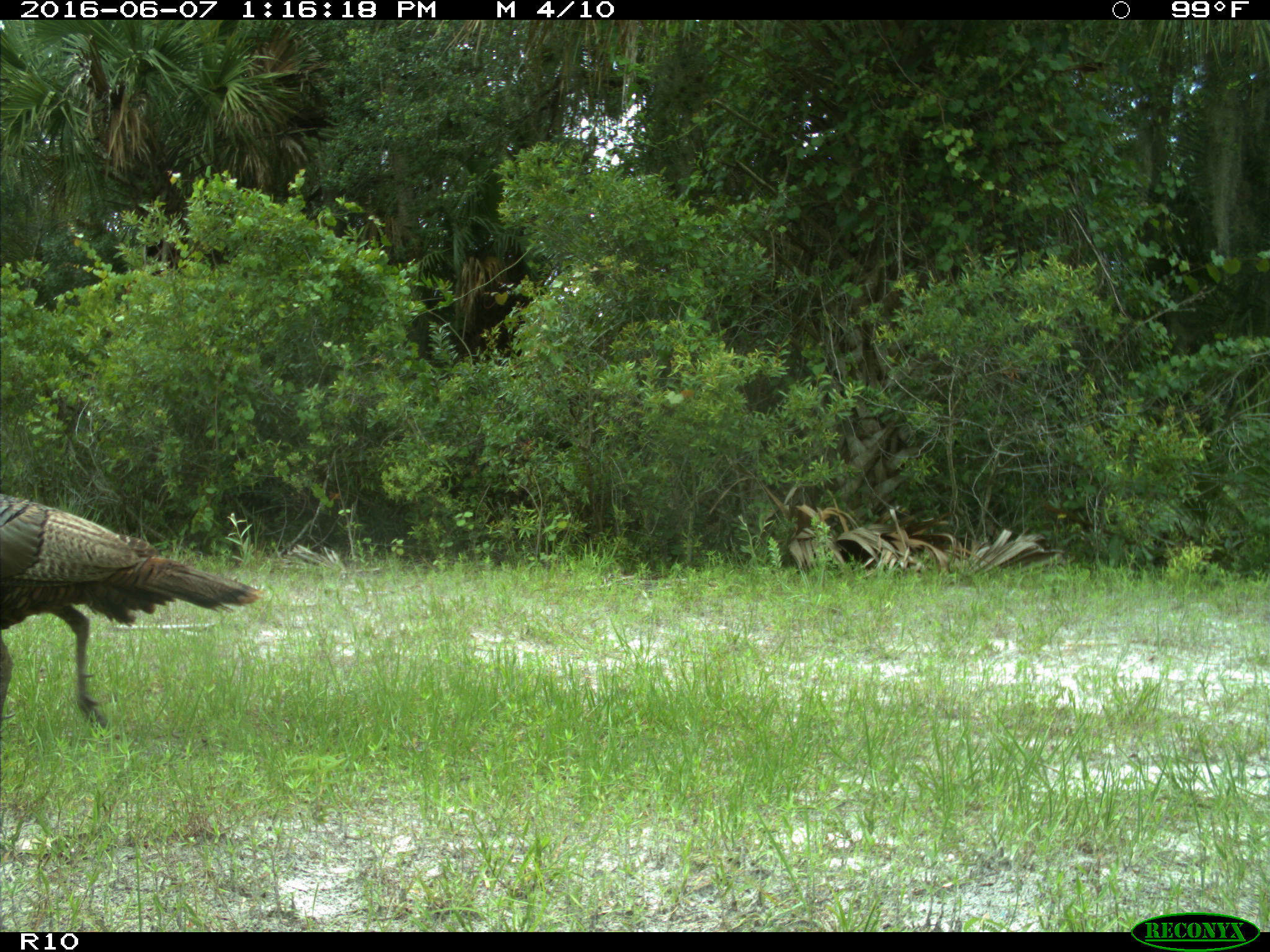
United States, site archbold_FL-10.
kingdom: Animalia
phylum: Chordata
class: Aves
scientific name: Aves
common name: birds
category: unidentified bird